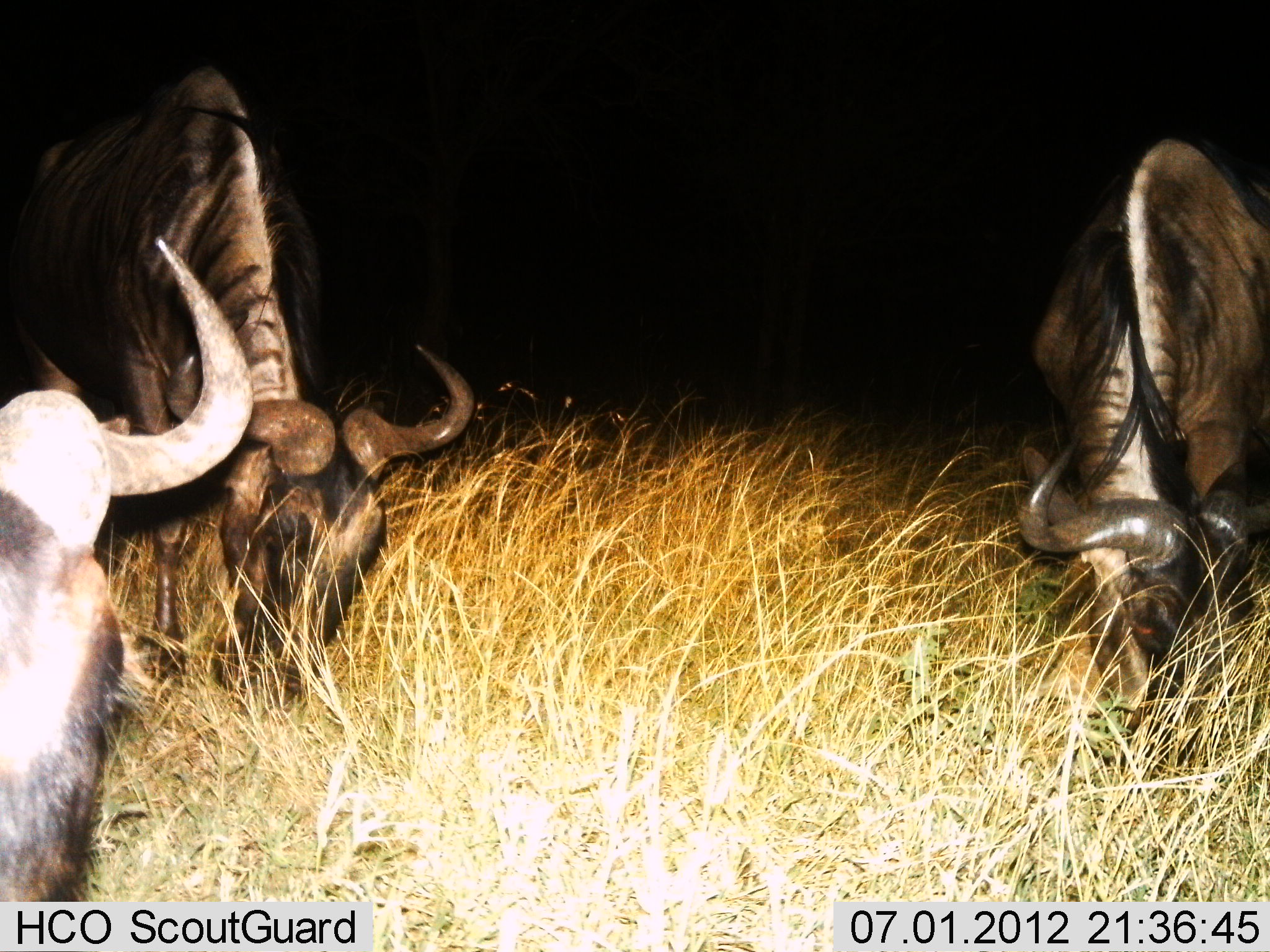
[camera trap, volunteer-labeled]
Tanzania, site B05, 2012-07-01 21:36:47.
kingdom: Animalia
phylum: Chordata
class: Mammalia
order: Artiodactyla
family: Bovidae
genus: Connochaetes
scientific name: Connochaetes taurinus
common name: blue wildebeest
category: wildebeest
Wildebeest (blue wildebeest) (Connochaetes taurinus), count 3. Behavior (volunteer vote fractions): standing 20%, resting 0%, moving 0%, interacting 0%. Young present (vote fraction): 0%. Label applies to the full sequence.